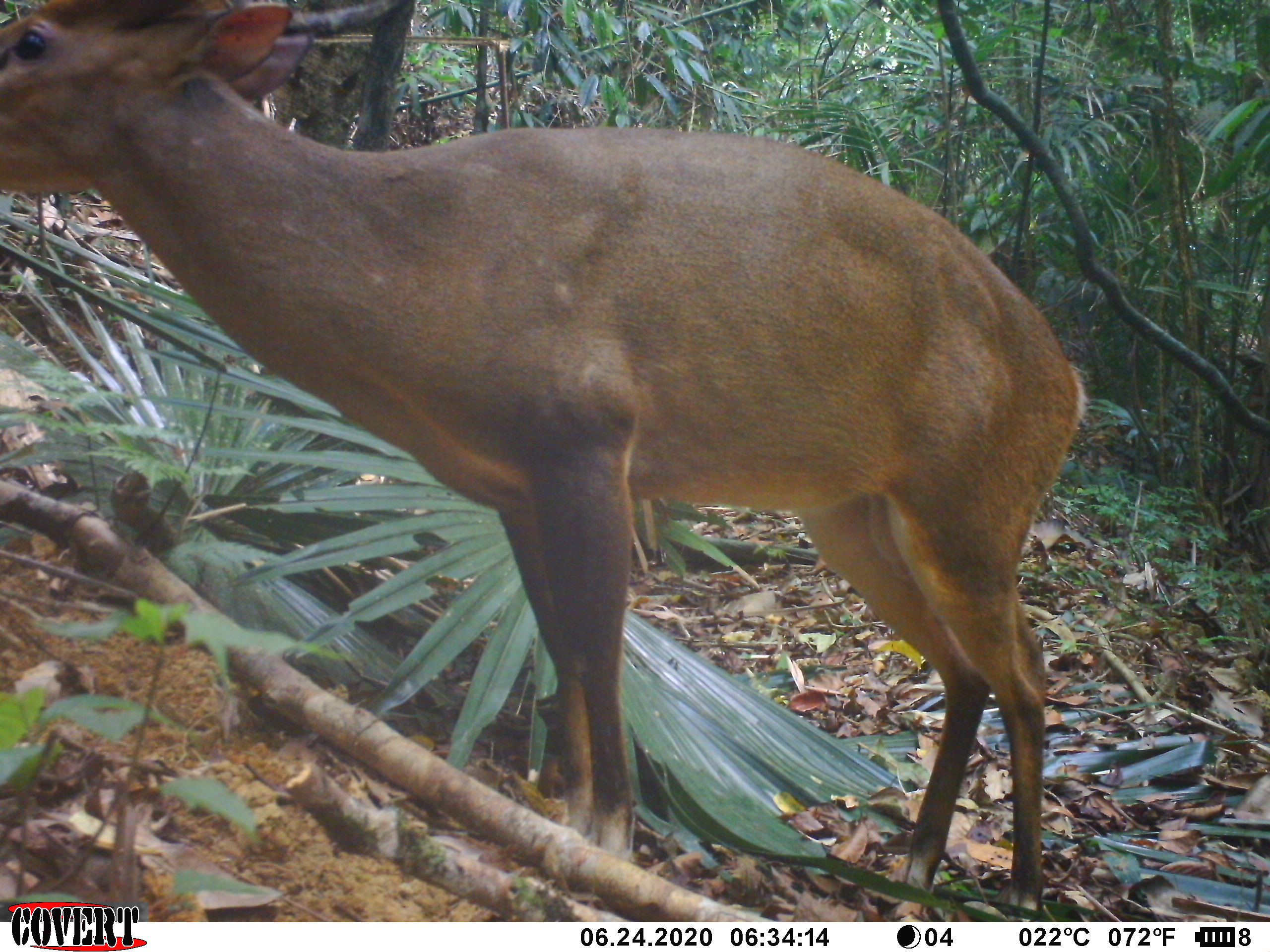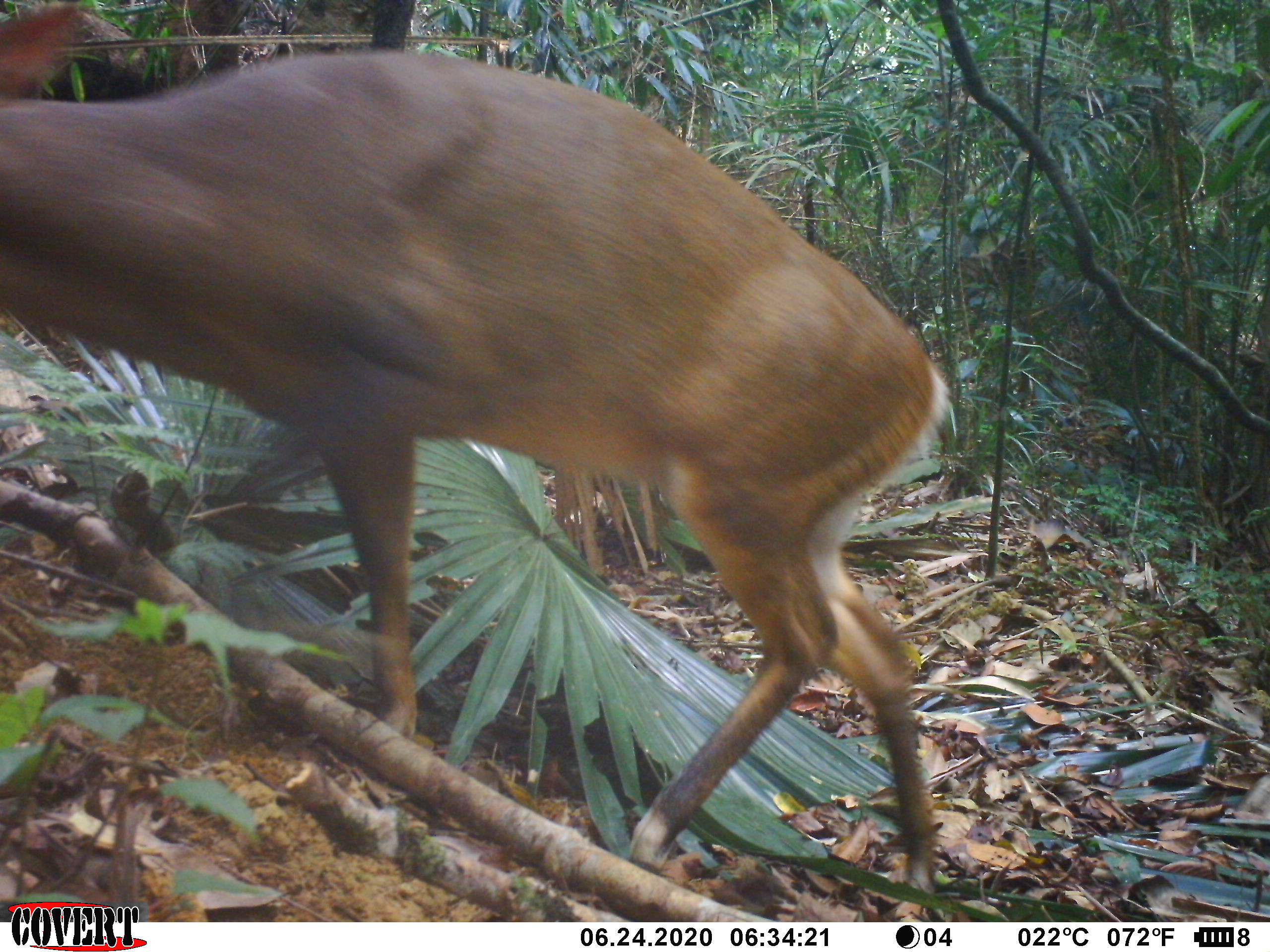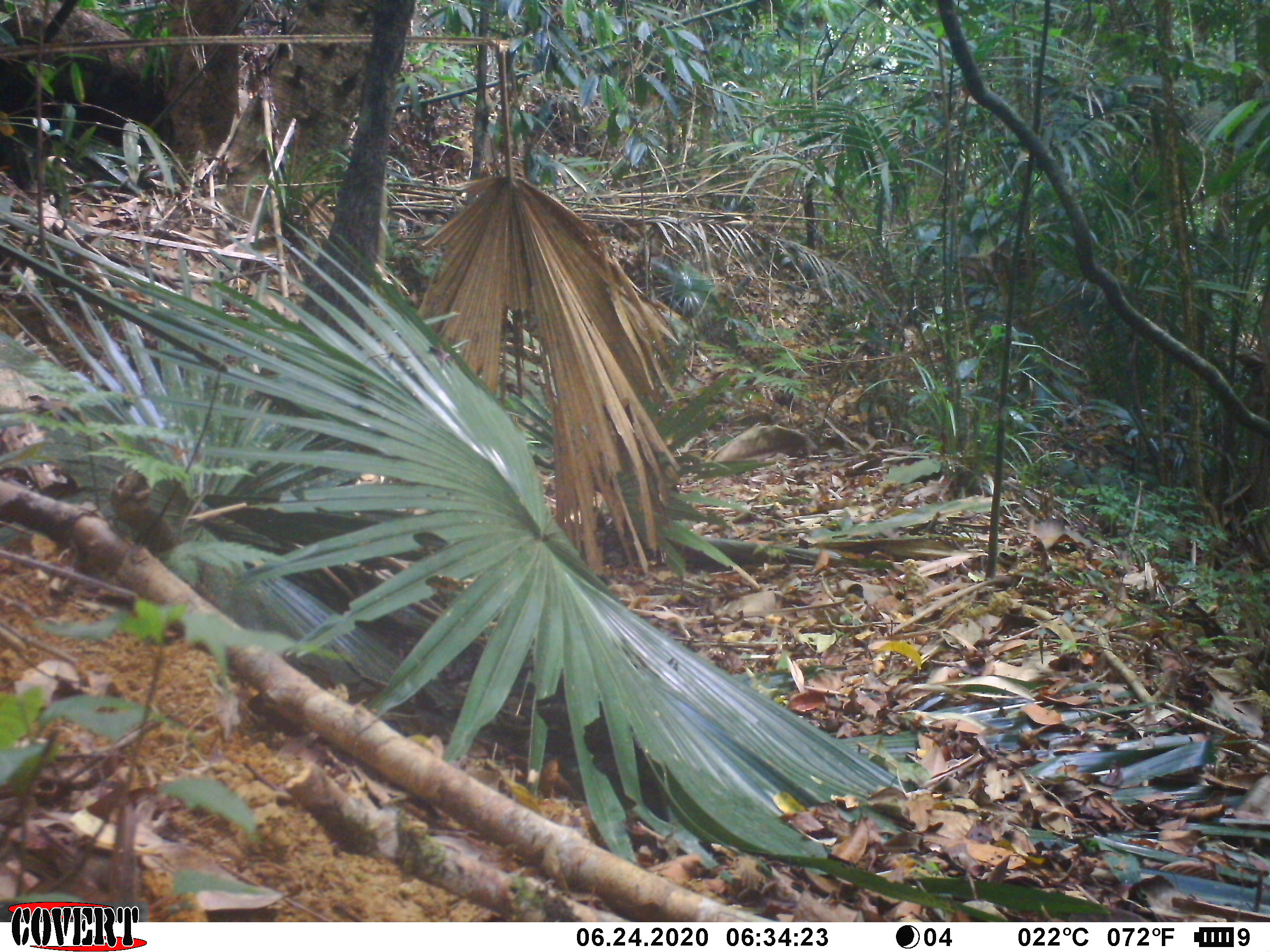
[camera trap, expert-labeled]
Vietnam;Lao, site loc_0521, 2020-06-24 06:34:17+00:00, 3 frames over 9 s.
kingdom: Animalia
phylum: Chordata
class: Mammalia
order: Artiodactyla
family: Cervidae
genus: Muntiacus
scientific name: Muntiacus vuquangensis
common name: large-antlered muntjac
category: large antlered muntjac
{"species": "large antlered muntjac (large-antlered muntjac) (Muntiacus vuquangensis)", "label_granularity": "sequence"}